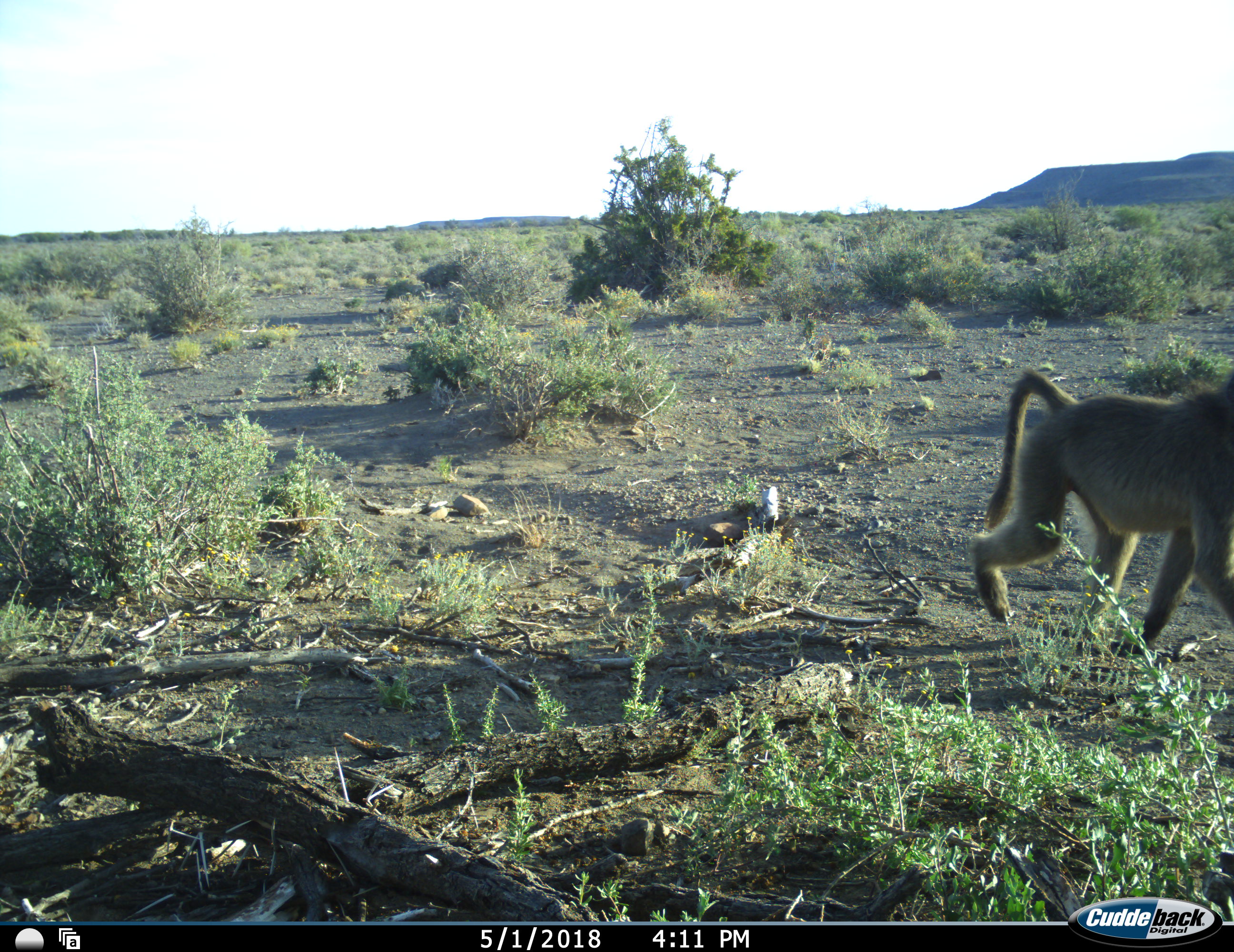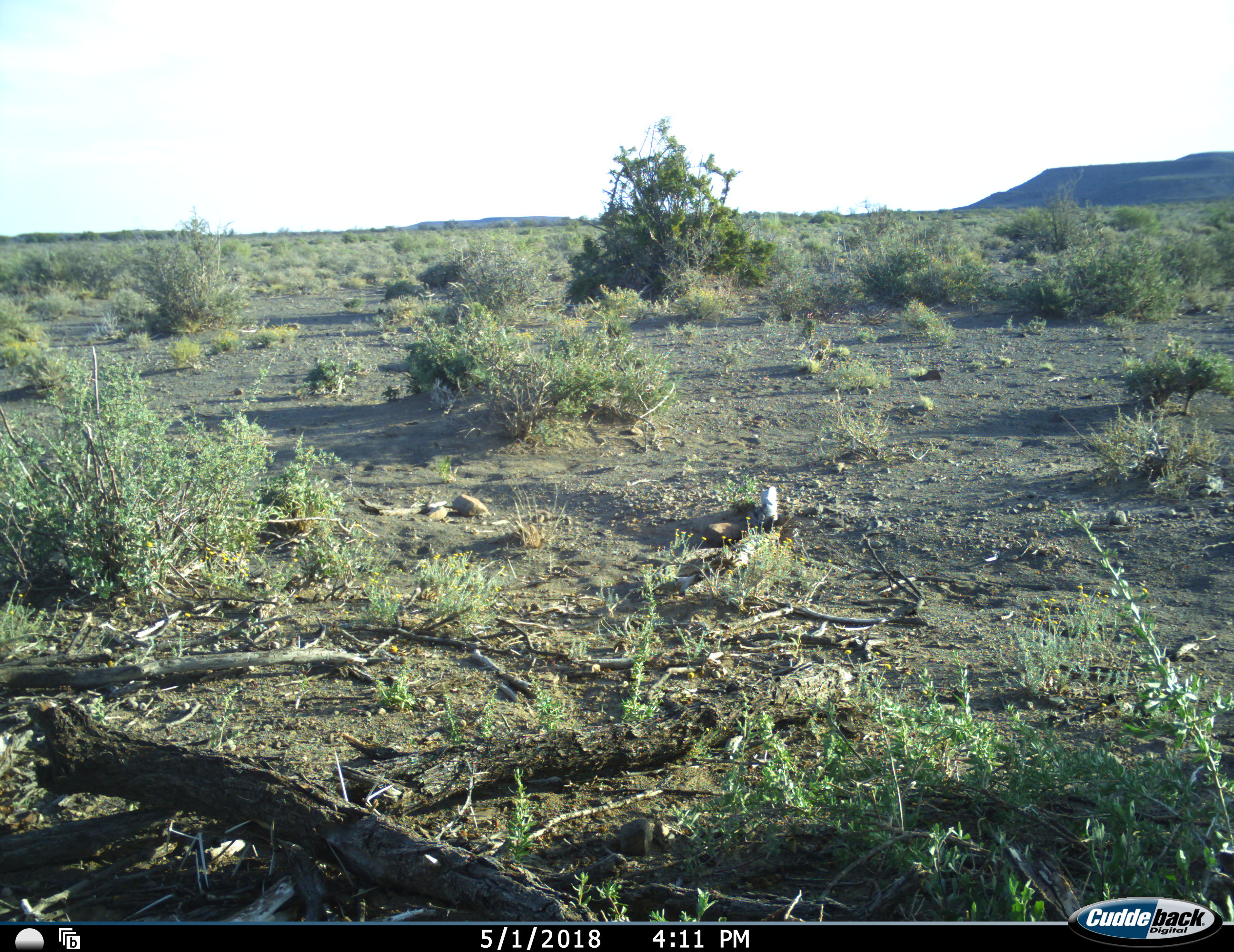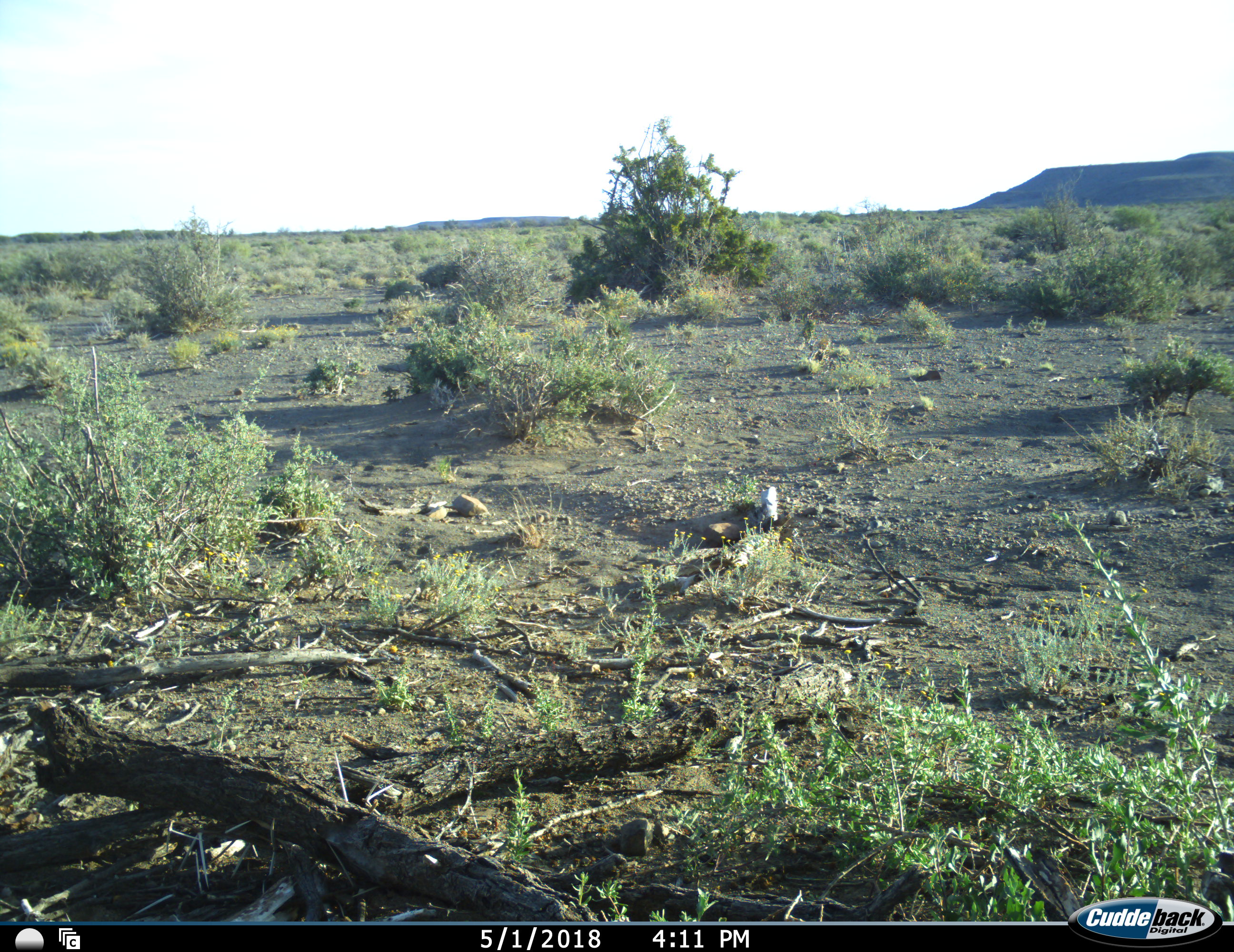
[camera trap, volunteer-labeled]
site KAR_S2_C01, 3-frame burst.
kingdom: Animalia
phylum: Chordata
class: Mammalia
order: Primates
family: Cercopithecidae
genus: Papio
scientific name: Papio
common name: baboon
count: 1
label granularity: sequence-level